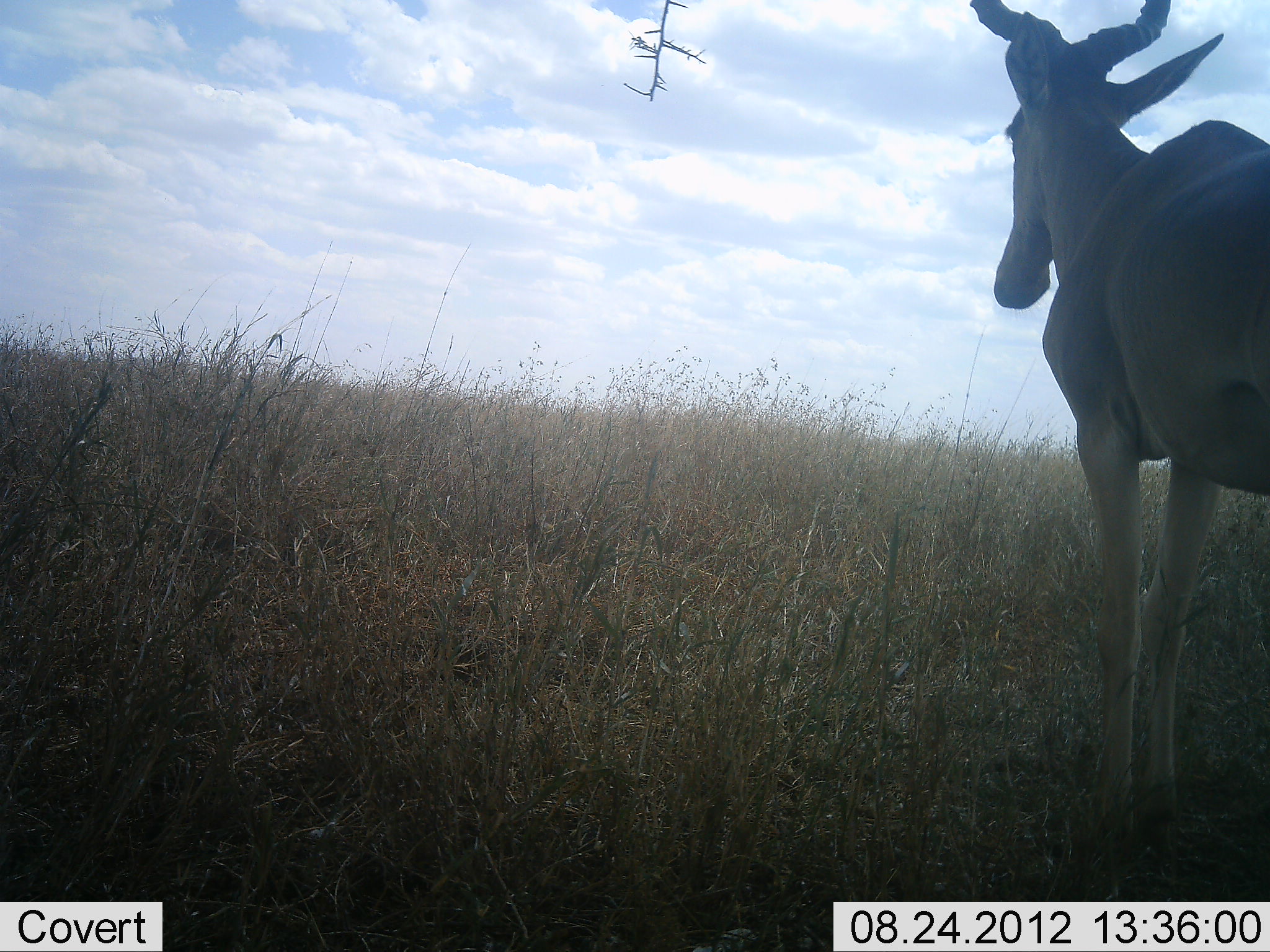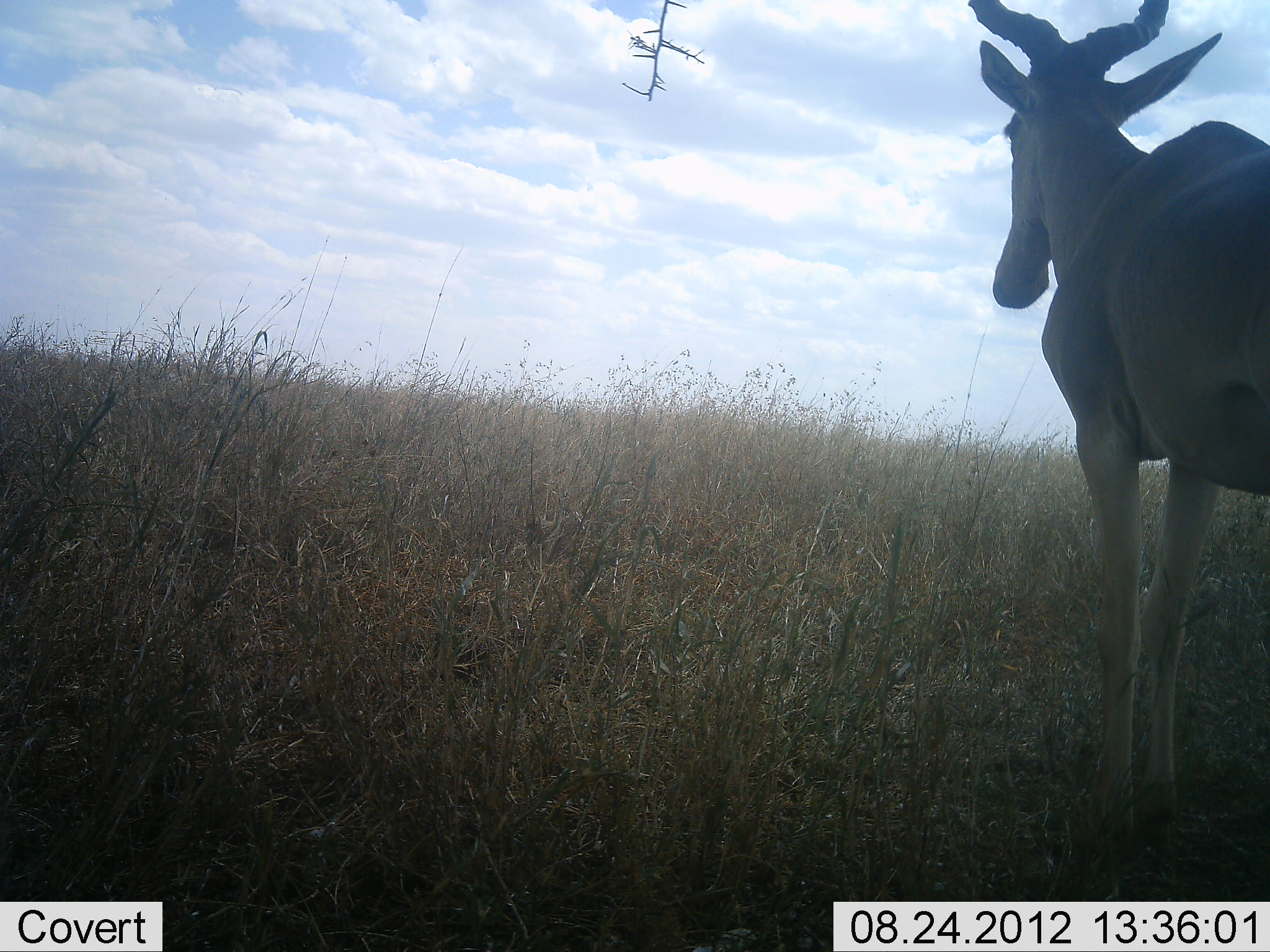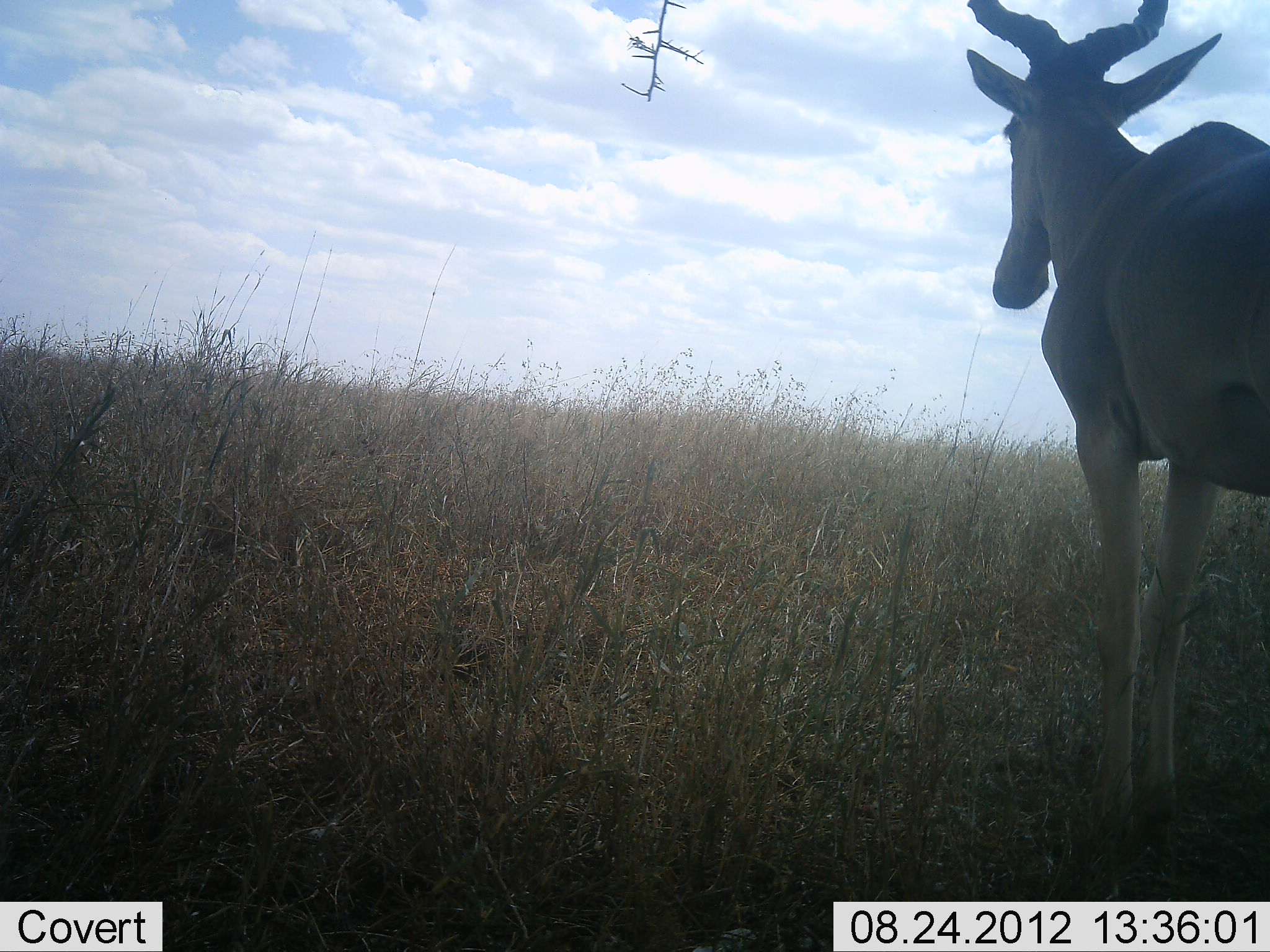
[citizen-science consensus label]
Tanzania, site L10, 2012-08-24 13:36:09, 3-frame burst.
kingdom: Animalia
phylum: Chordata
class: Mammalia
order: Artiodactyla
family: Bovidae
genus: Alcelaphus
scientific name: Alcelaphus buselaphus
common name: hartebeest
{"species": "hartebeest (Alcelaphus buselaphus)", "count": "1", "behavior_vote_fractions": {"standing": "100%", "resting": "0%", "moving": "0%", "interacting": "0%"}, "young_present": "0%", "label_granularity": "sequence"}